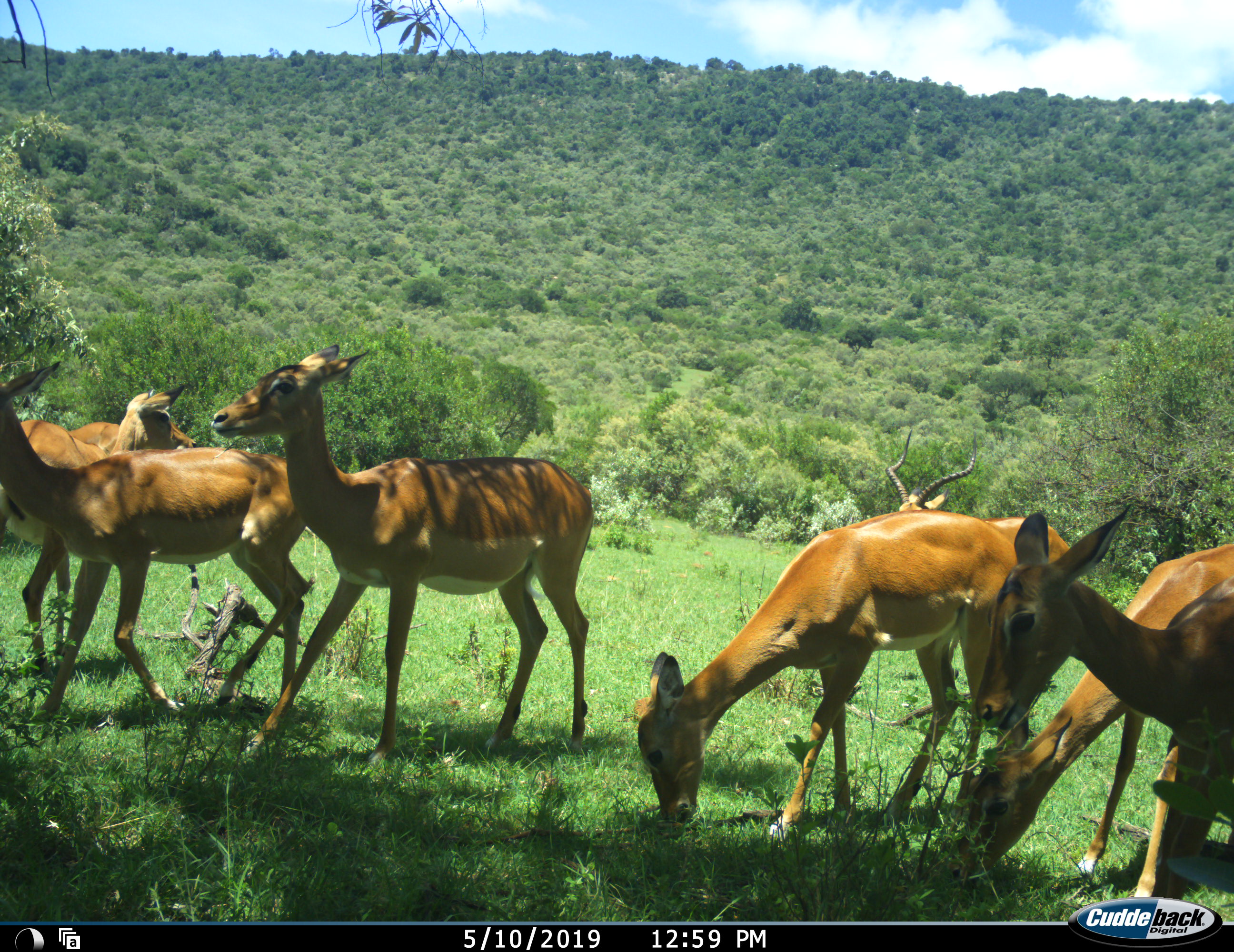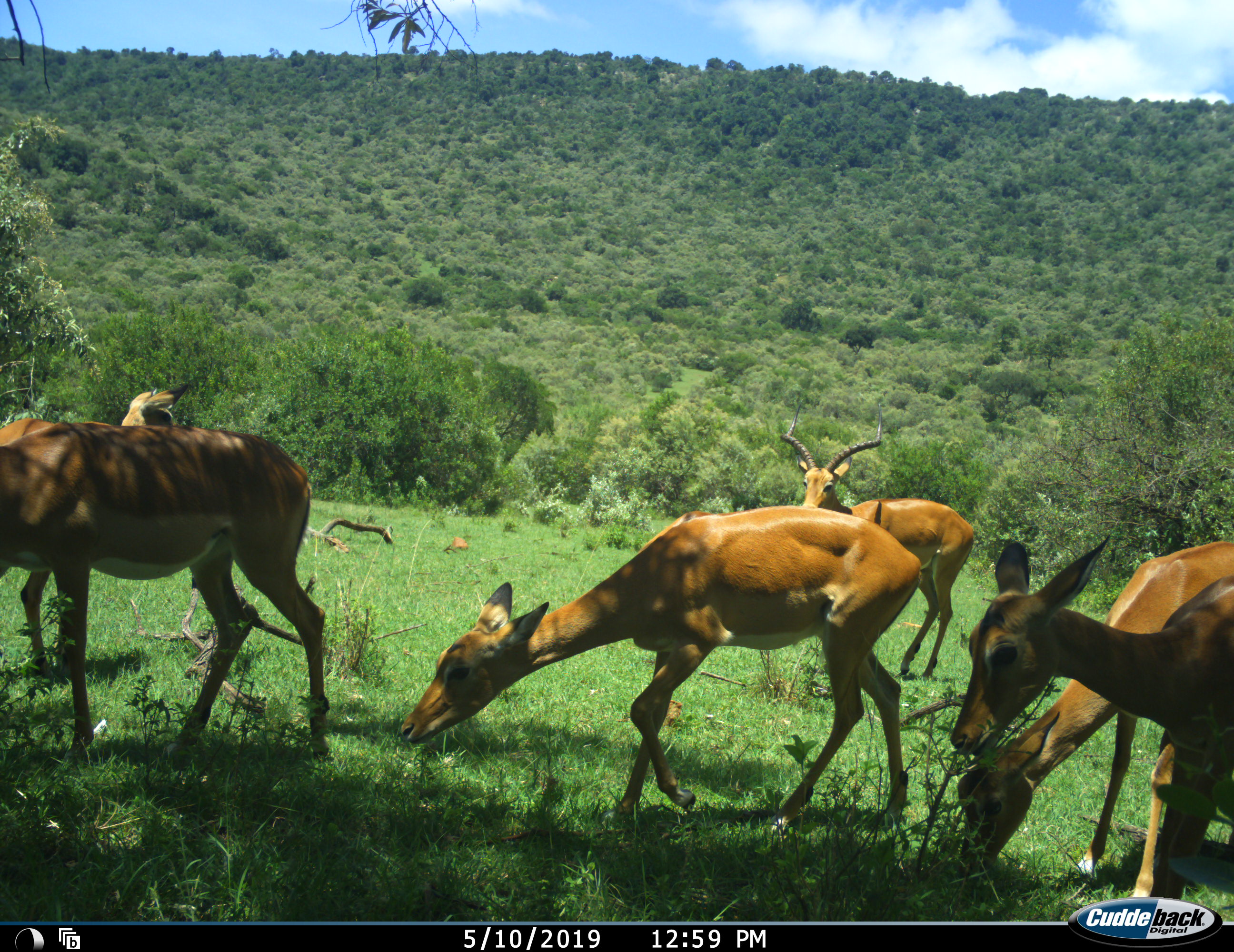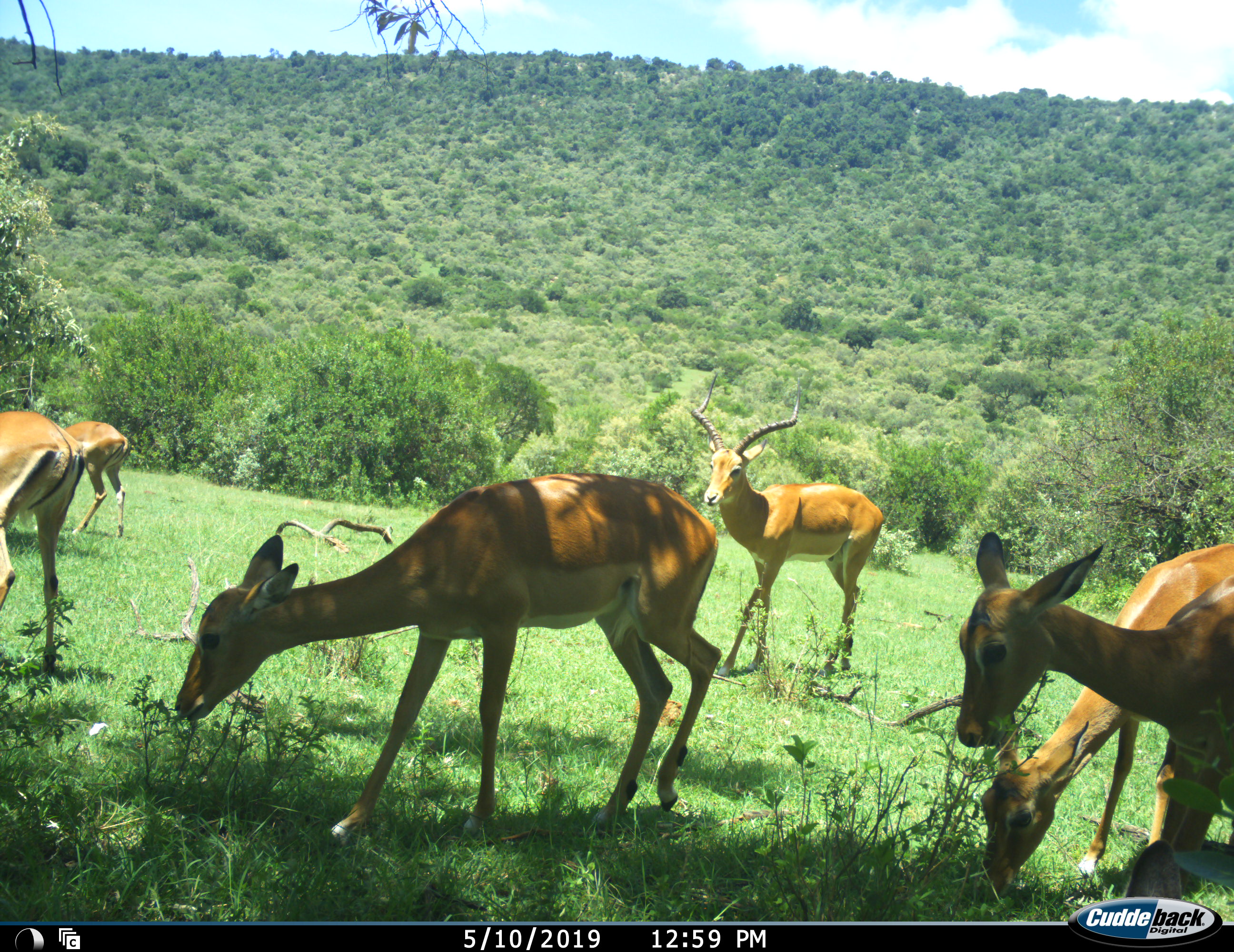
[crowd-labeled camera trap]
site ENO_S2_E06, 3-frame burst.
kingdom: Animalia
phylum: Chordata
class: Mammalia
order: Artiodactyla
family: Bovidae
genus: Aepyceros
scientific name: Aepyceros melampus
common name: impala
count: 8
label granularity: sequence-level